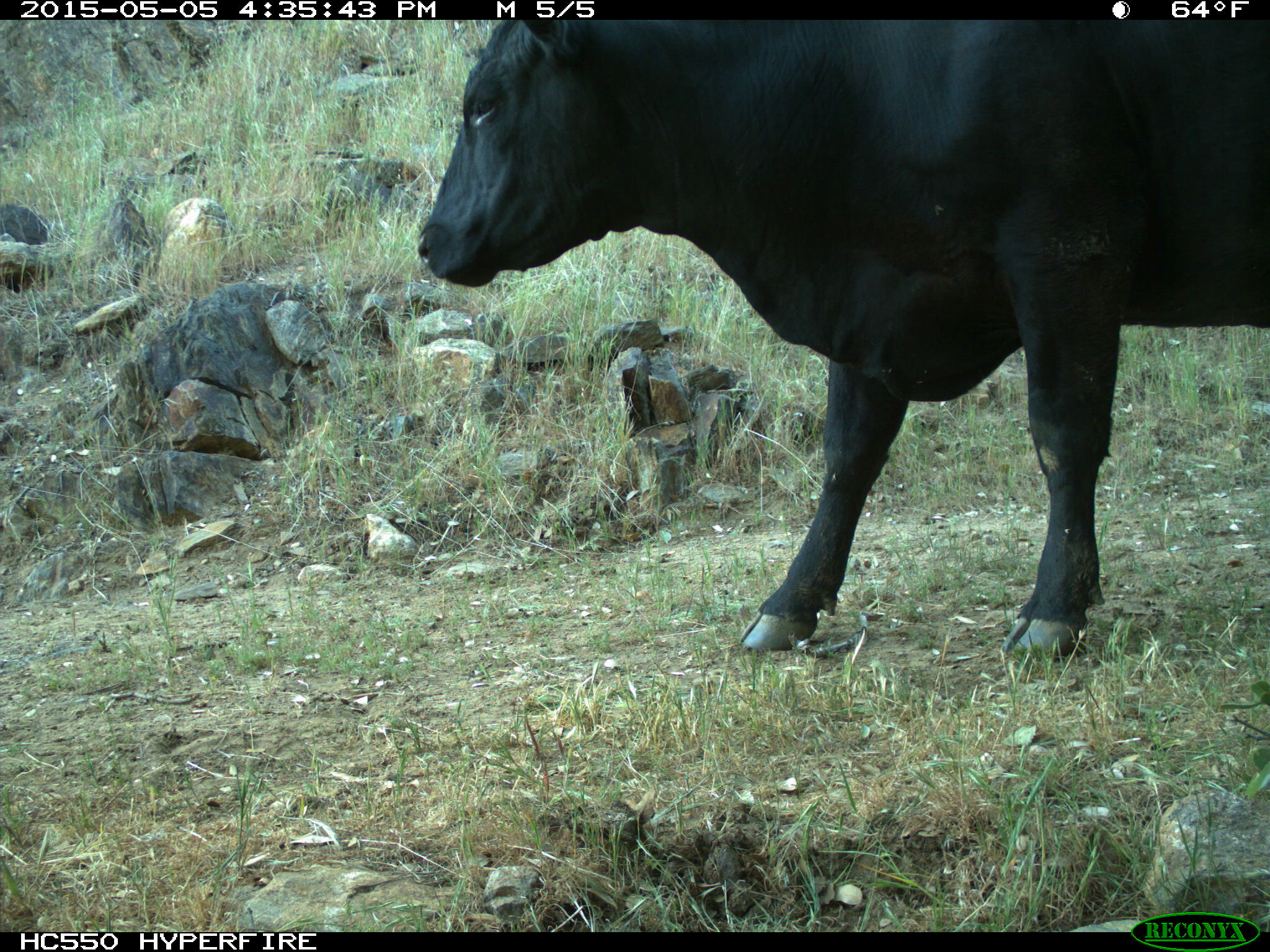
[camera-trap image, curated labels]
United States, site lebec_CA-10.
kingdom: Animalia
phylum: Chordata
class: Mammalia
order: Artiodactyla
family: Bovidae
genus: Bos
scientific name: Bos taurus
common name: domestic cow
Bos taurus (domestic cow).